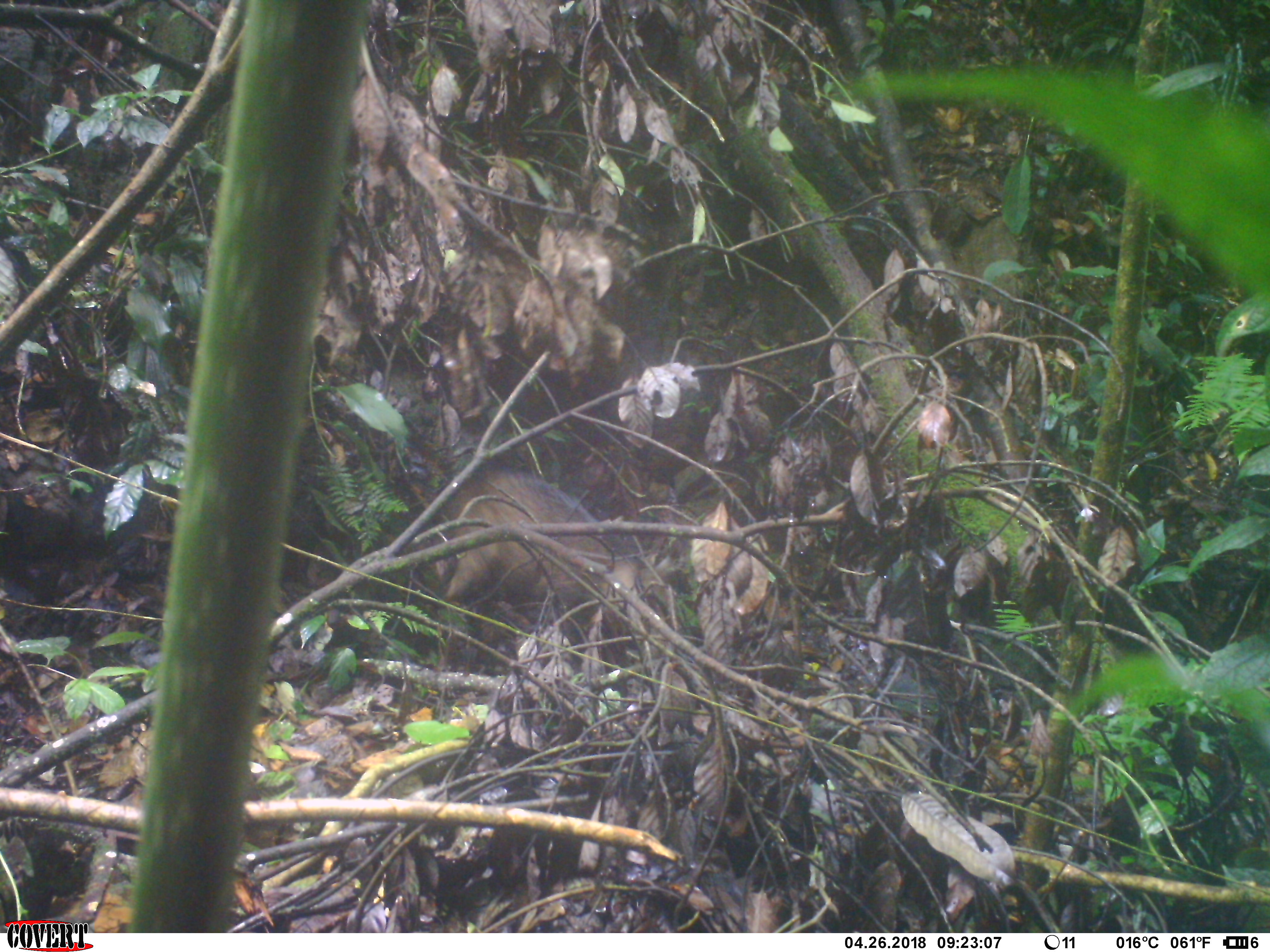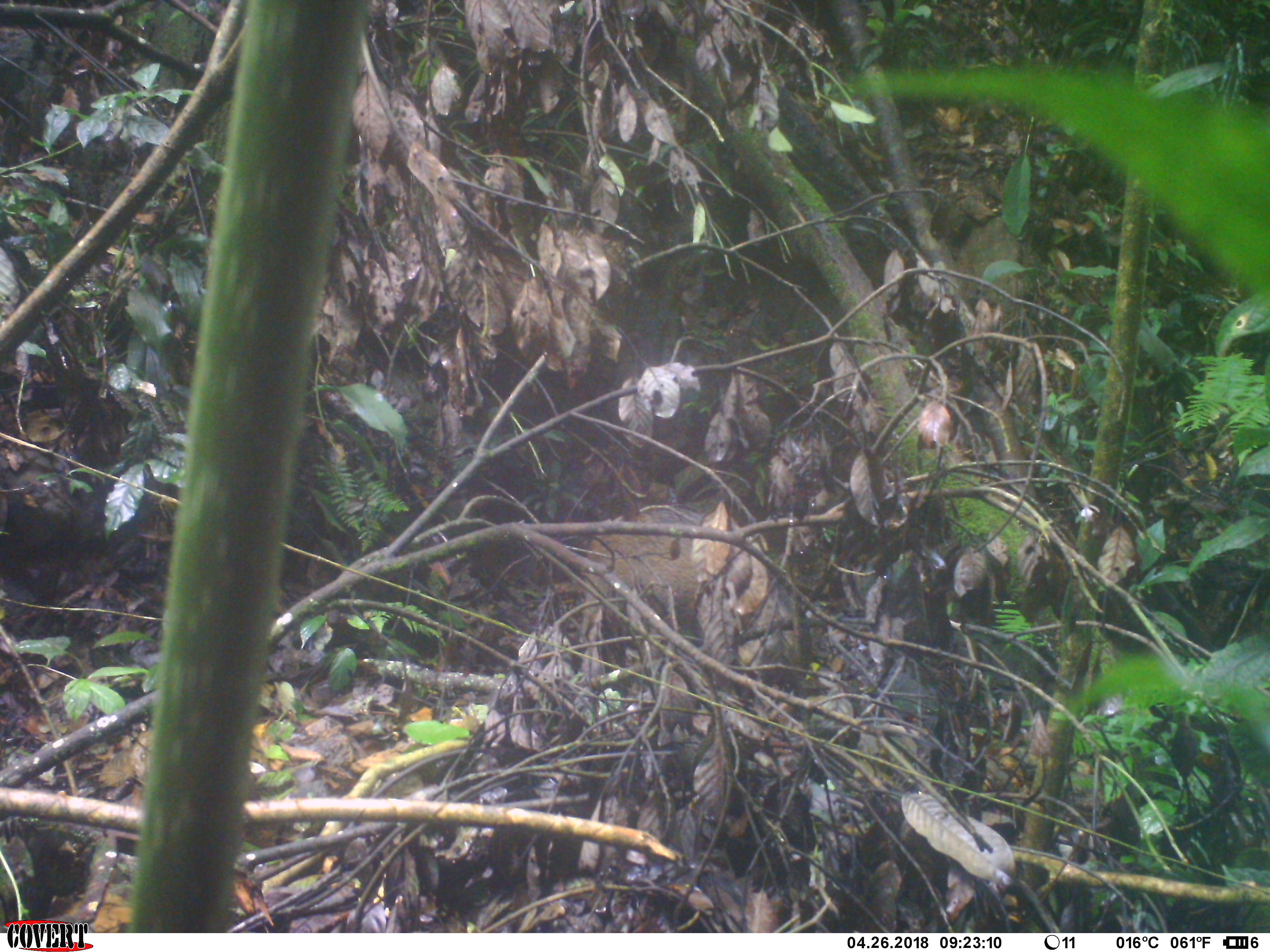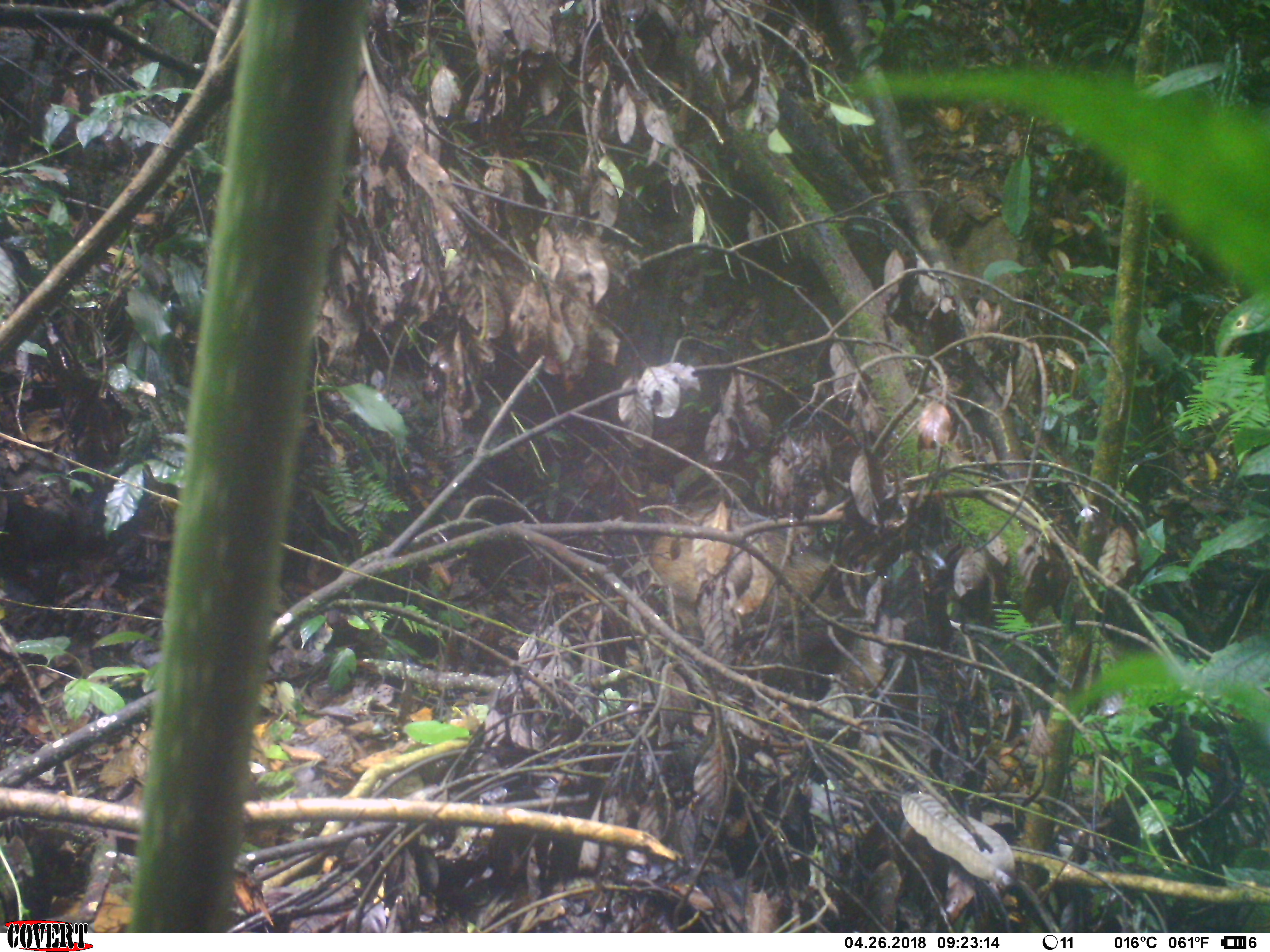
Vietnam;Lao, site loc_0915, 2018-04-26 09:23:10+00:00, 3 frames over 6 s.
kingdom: Animalia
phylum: Chordata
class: Mammalia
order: Artiodactyla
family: Suidae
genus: Sus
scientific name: Sus scrofa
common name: eurasian wild pig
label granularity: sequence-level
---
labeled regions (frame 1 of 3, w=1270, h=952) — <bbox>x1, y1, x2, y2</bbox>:
eurasian wild pig: <bbox>429, 468, 639, 663</bbox>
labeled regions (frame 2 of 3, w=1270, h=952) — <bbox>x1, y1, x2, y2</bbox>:
eurasian wild pig: <bbox>577, 503, 804, 696</bbox>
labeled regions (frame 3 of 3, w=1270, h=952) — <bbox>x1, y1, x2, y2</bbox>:
eurasian wild pig: <bbox>649, 505, 919, 713</bbox>